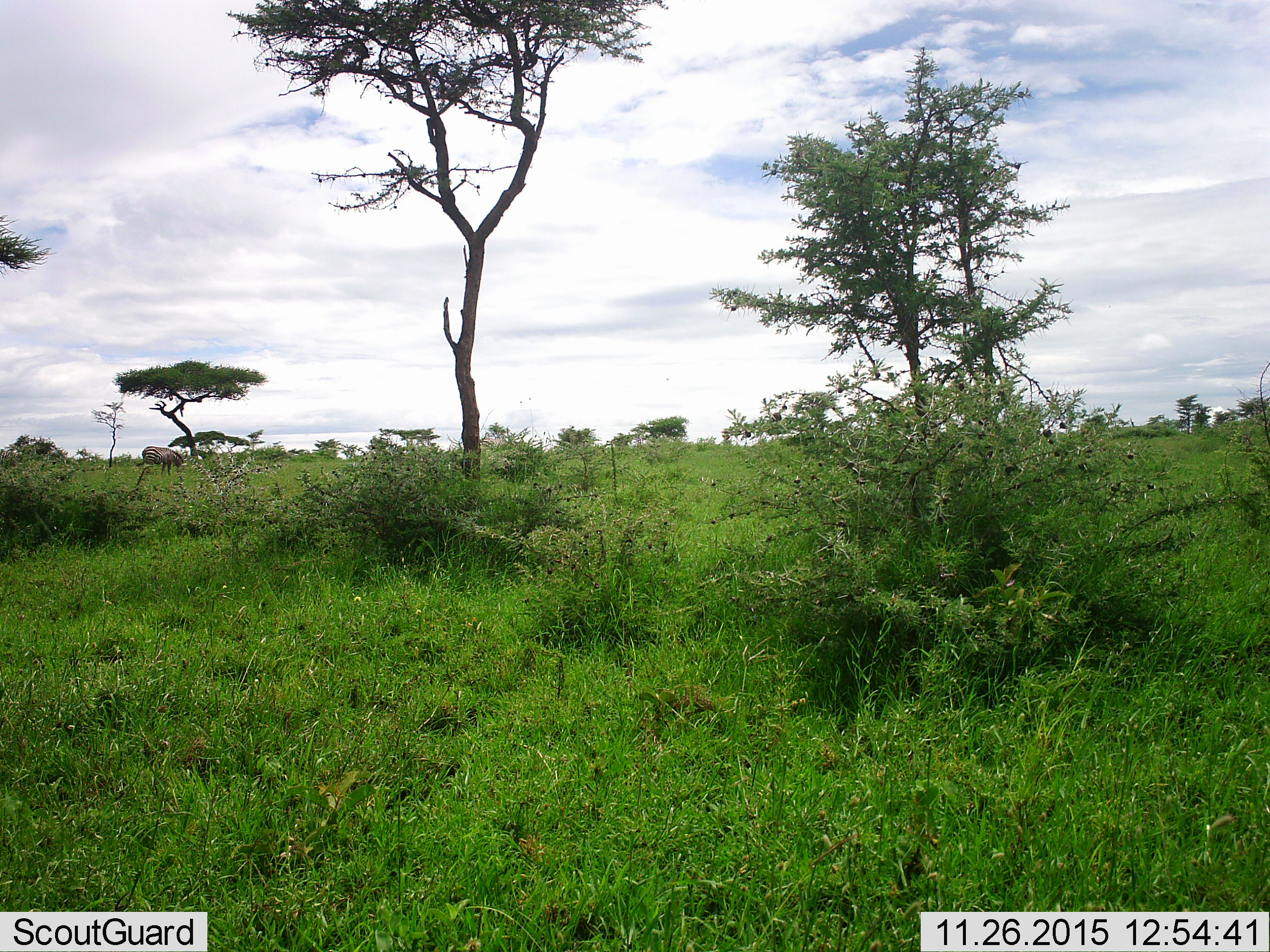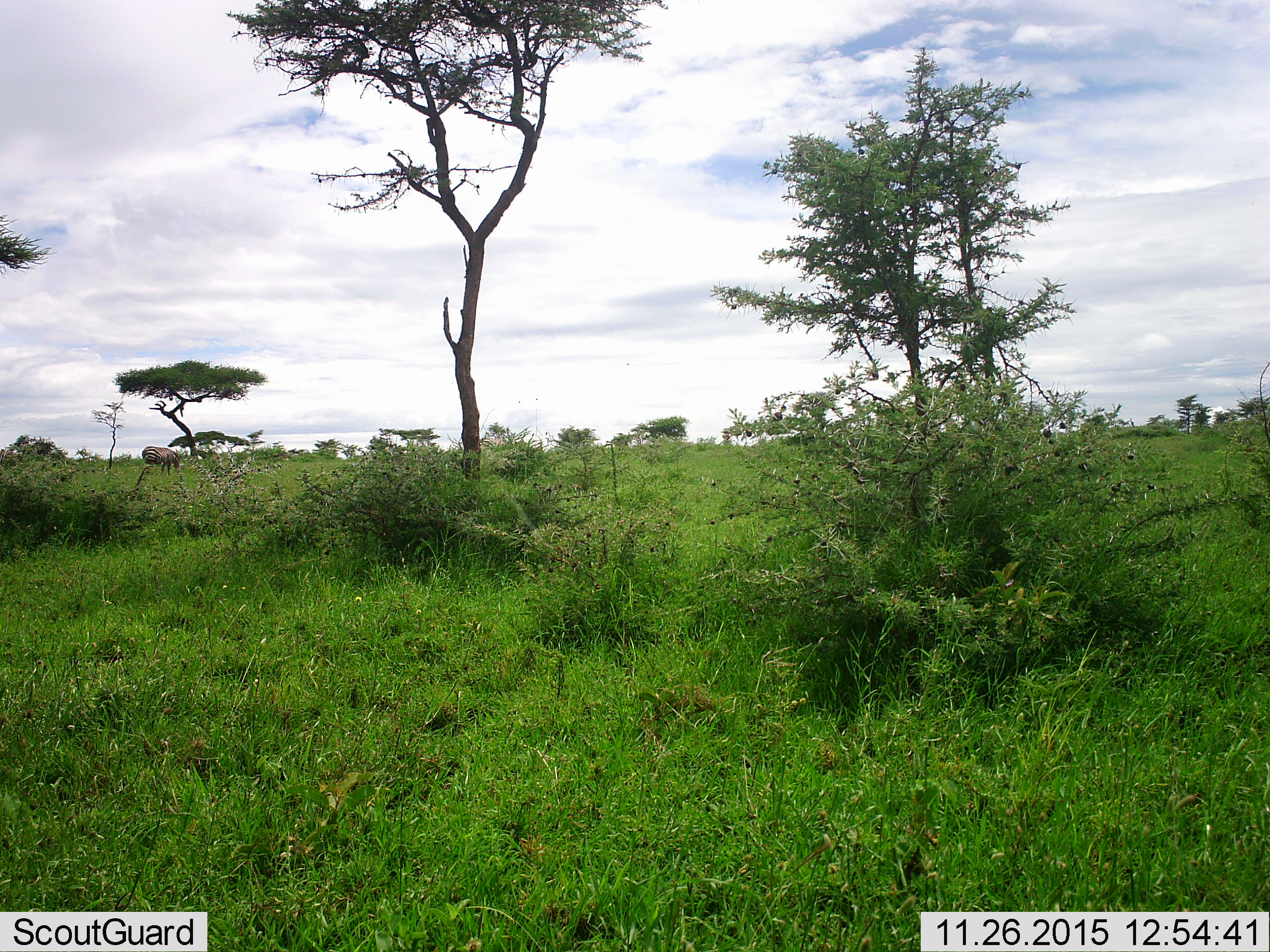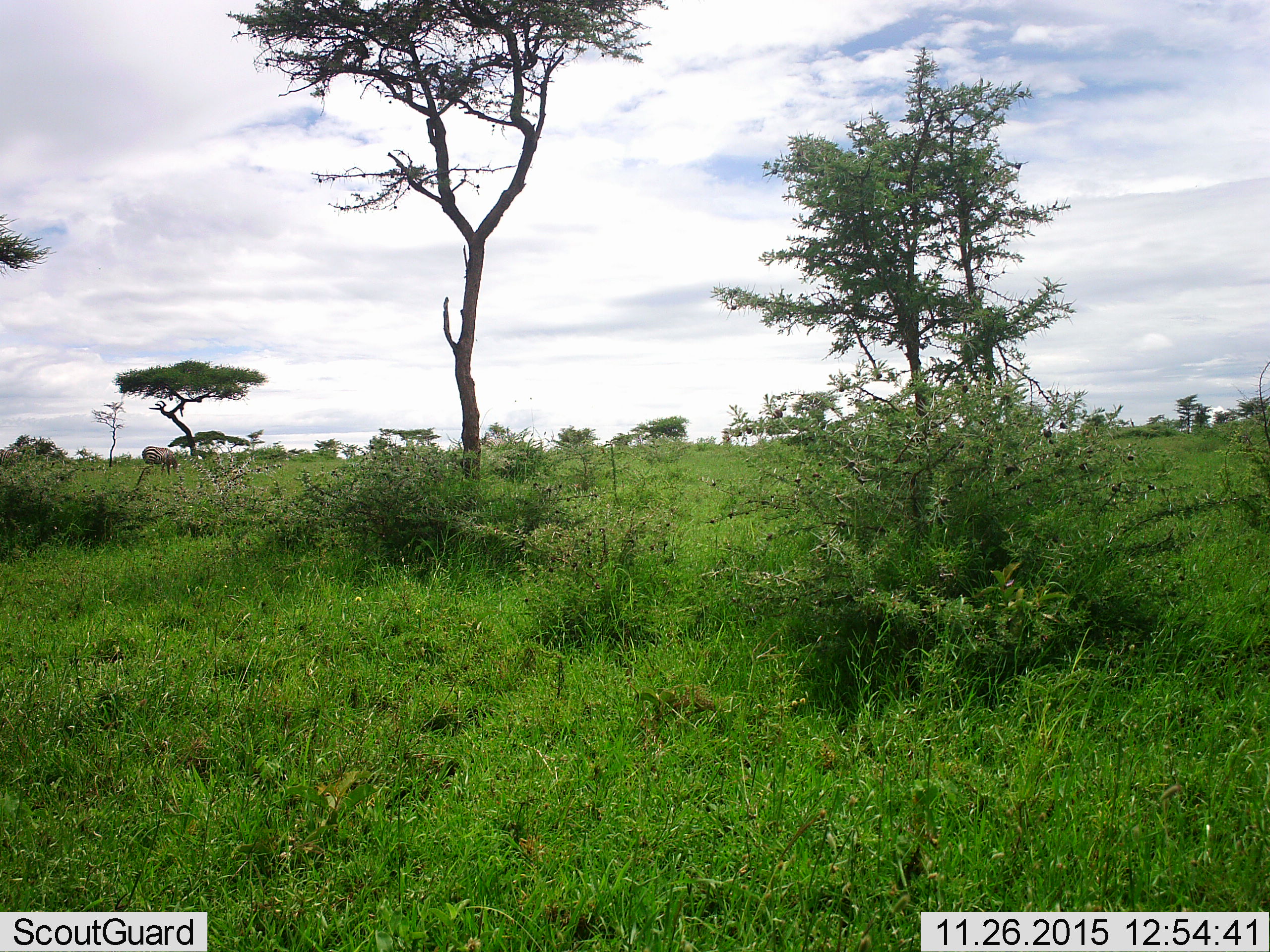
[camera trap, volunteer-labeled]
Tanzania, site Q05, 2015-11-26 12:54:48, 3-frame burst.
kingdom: Animalia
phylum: Chordata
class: Mammalia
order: Perissodactyla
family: Equidae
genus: Equus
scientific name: Equus quagga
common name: plains zebra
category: zebra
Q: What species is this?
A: Zebra (plains zebra) (Equus quagga).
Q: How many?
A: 1.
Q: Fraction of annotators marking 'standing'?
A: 67%.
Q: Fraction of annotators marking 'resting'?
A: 0%.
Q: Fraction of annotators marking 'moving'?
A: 0%.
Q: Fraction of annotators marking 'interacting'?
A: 0%.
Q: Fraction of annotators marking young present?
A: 0%.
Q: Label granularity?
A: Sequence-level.